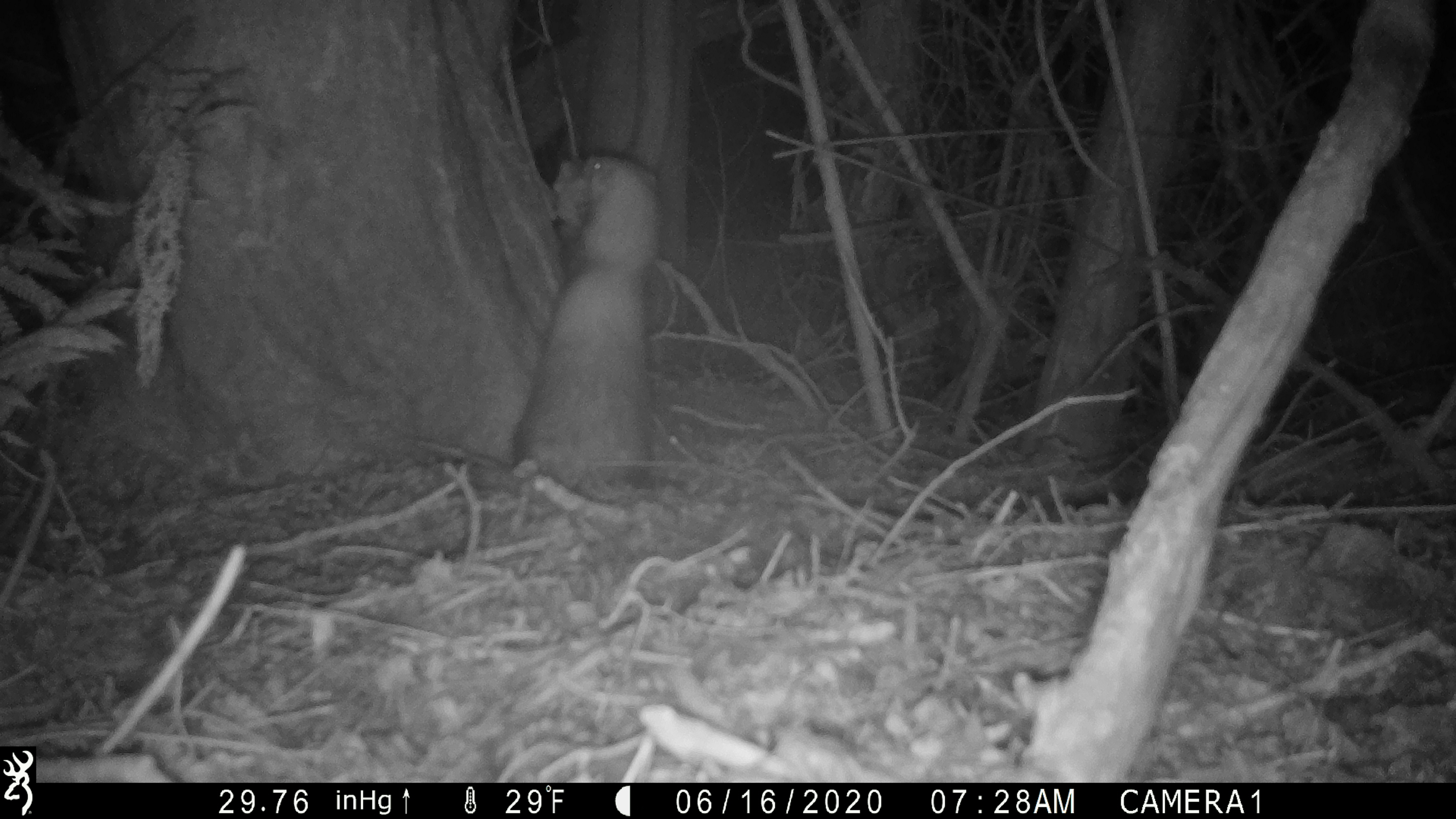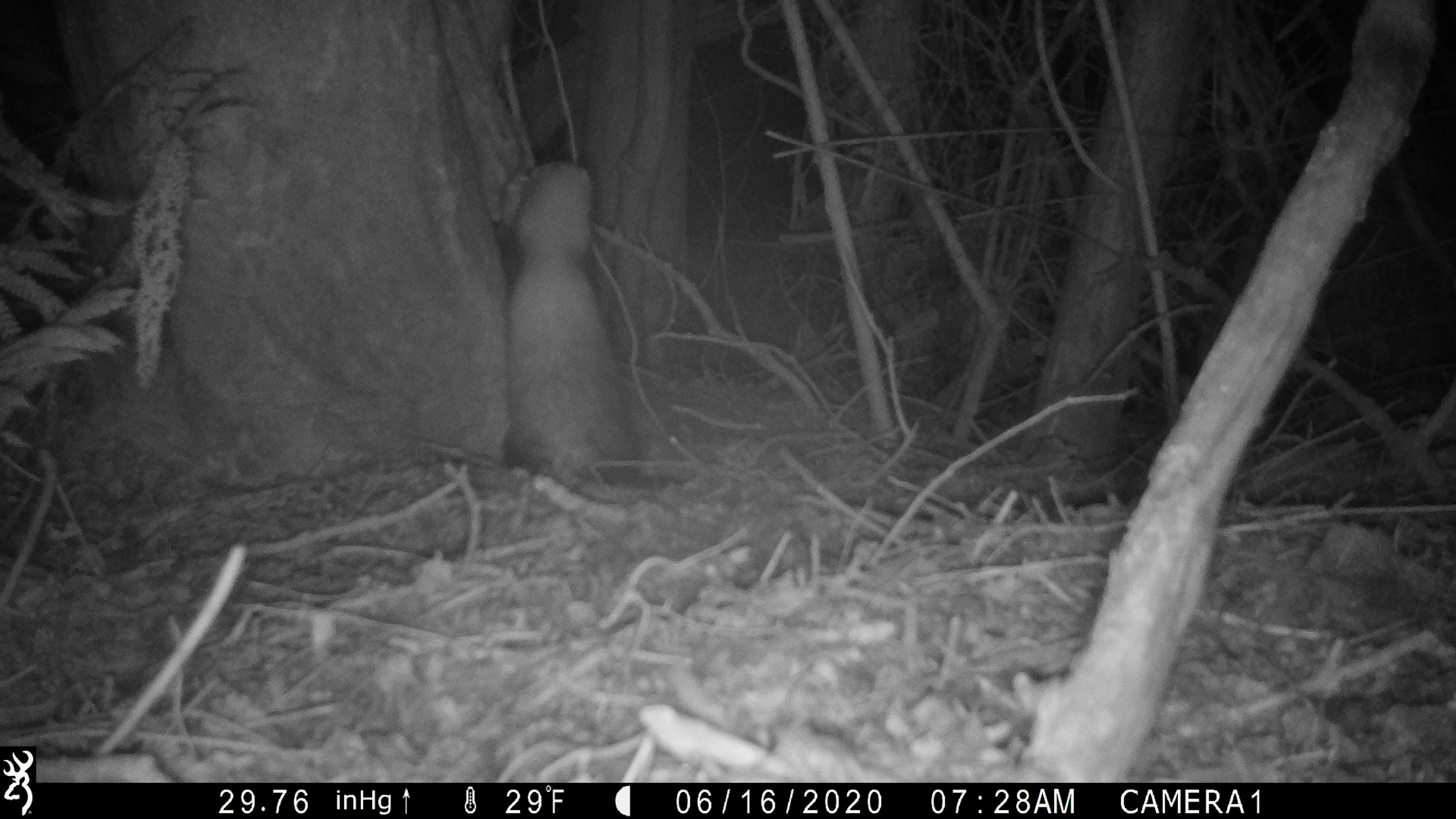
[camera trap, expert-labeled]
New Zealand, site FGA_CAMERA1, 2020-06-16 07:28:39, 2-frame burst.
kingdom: Animalia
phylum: Chordata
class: Mammalia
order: Carnivora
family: Mustelidae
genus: Mustela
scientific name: Mustela furo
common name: ferret